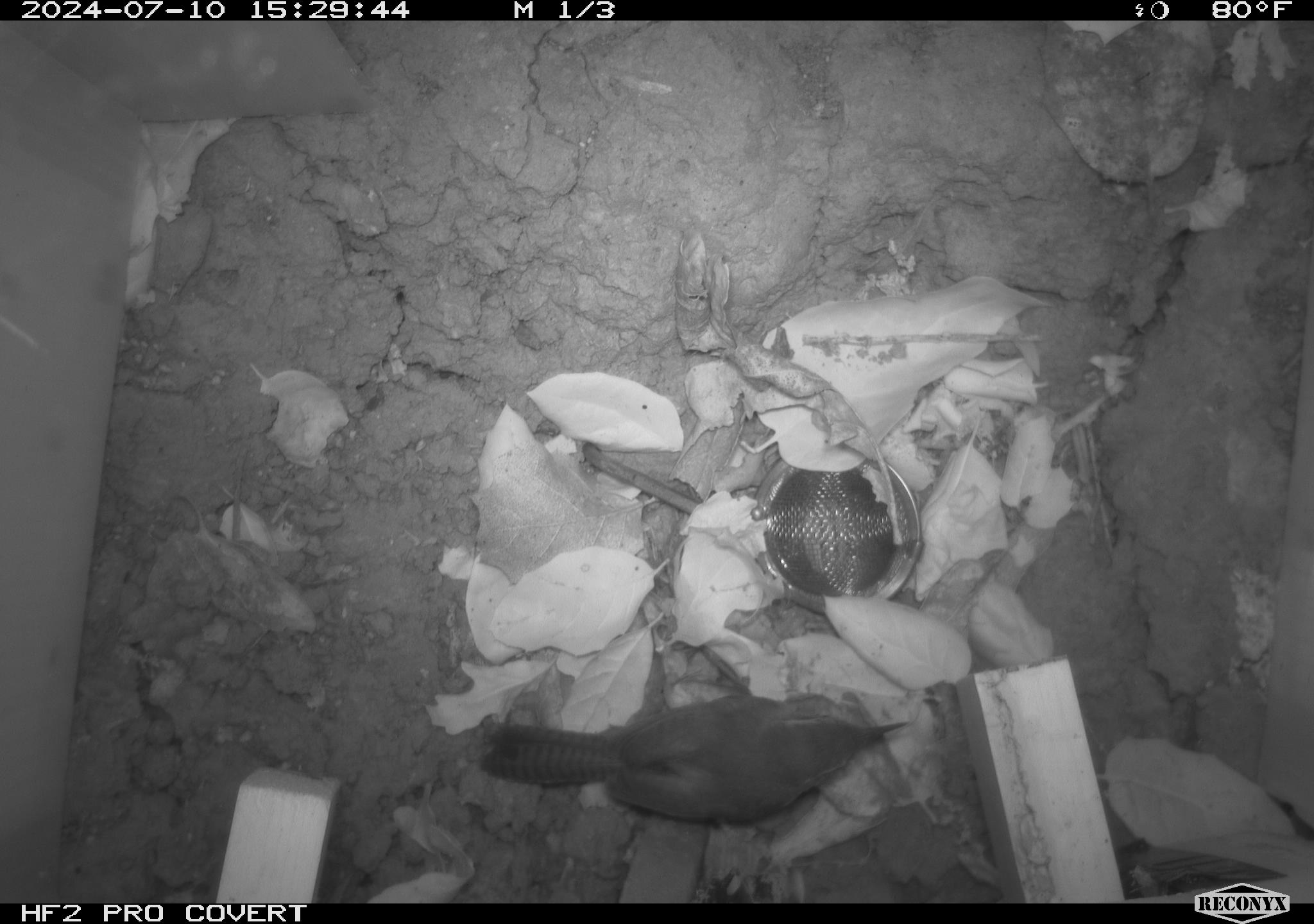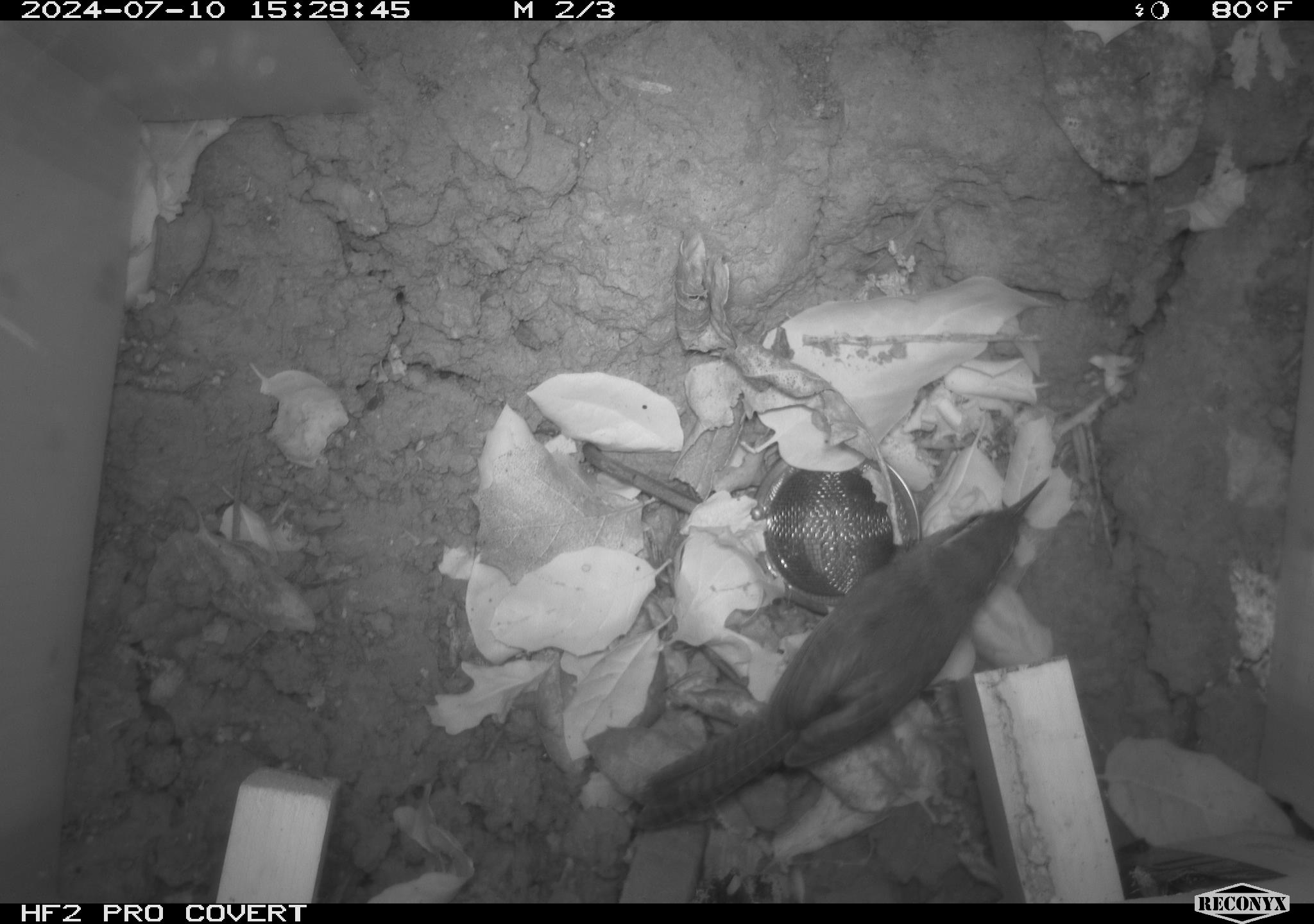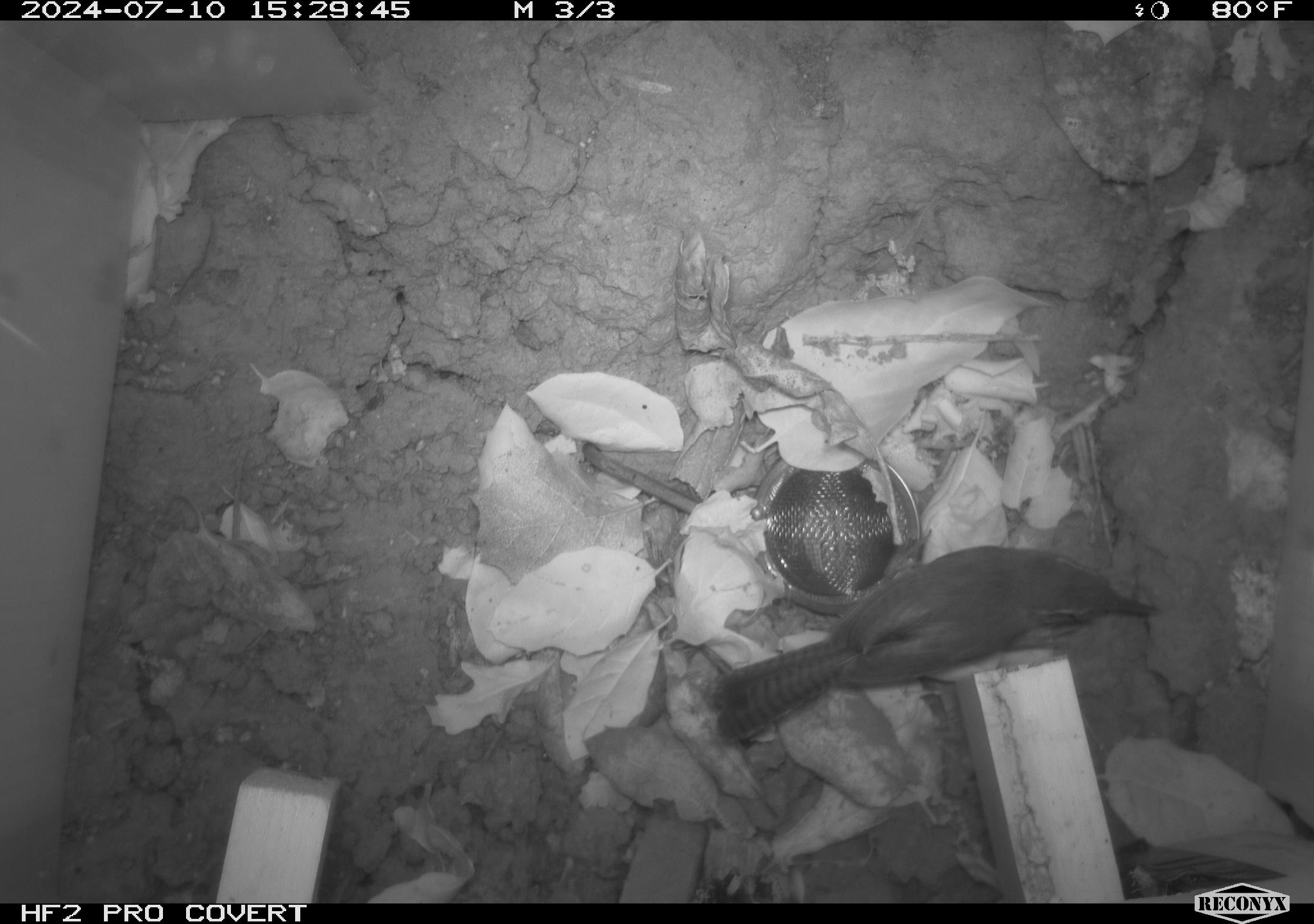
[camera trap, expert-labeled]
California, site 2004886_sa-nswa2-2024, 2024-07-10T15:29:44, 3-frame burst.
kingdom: Animalia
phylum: Chordata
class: Aves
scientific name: Aves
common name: bird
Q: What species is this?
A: Bird (Aves).